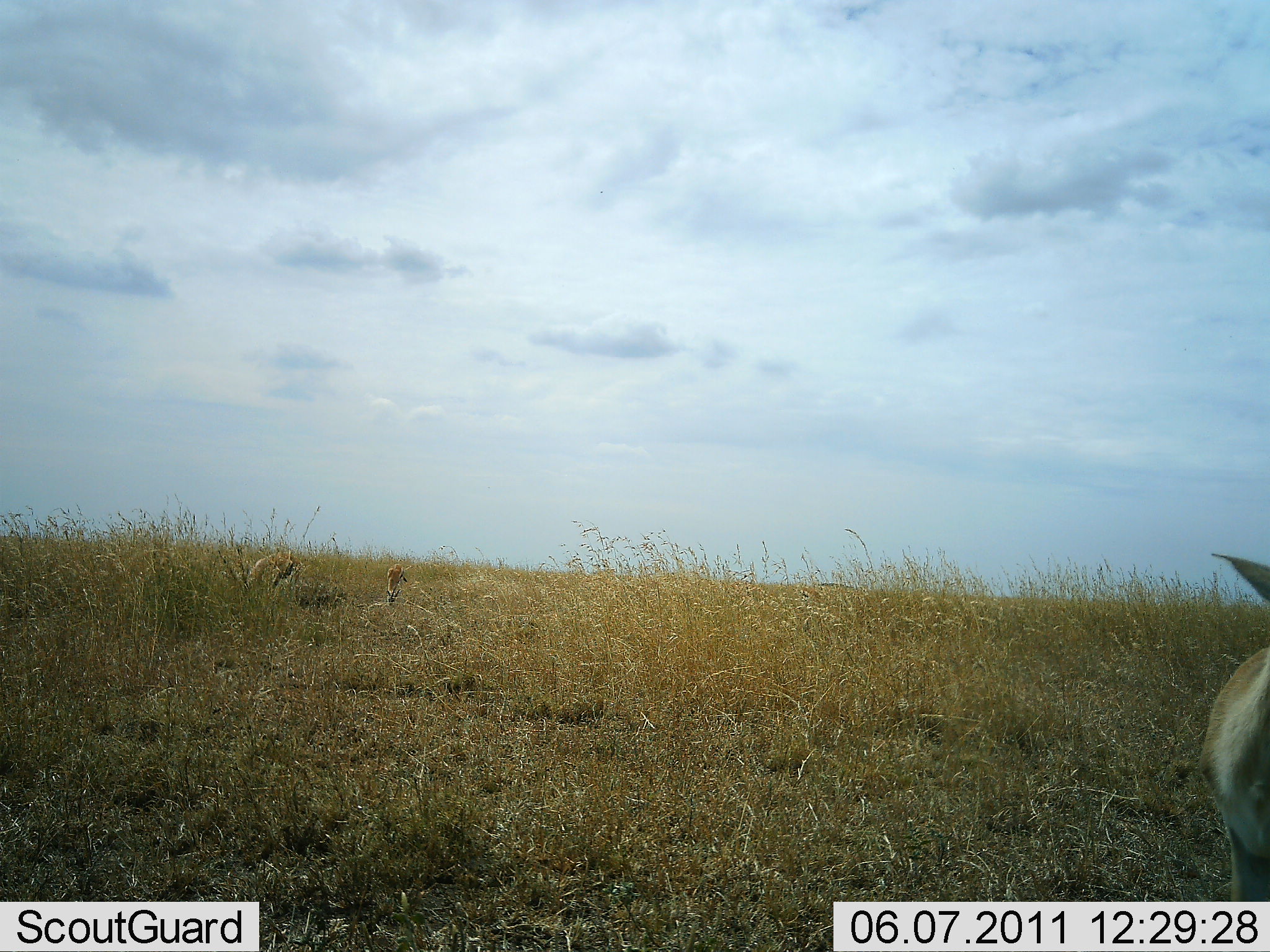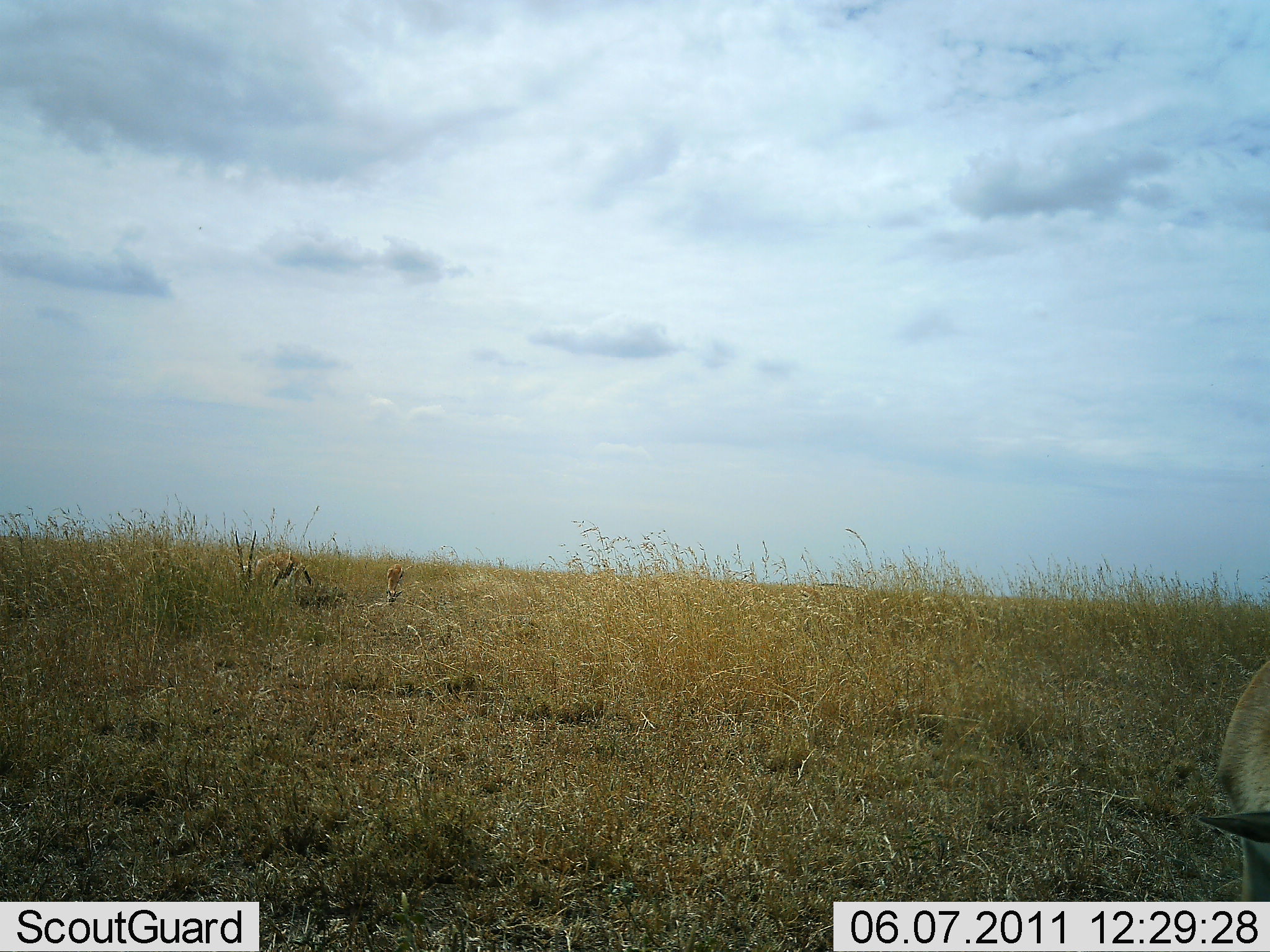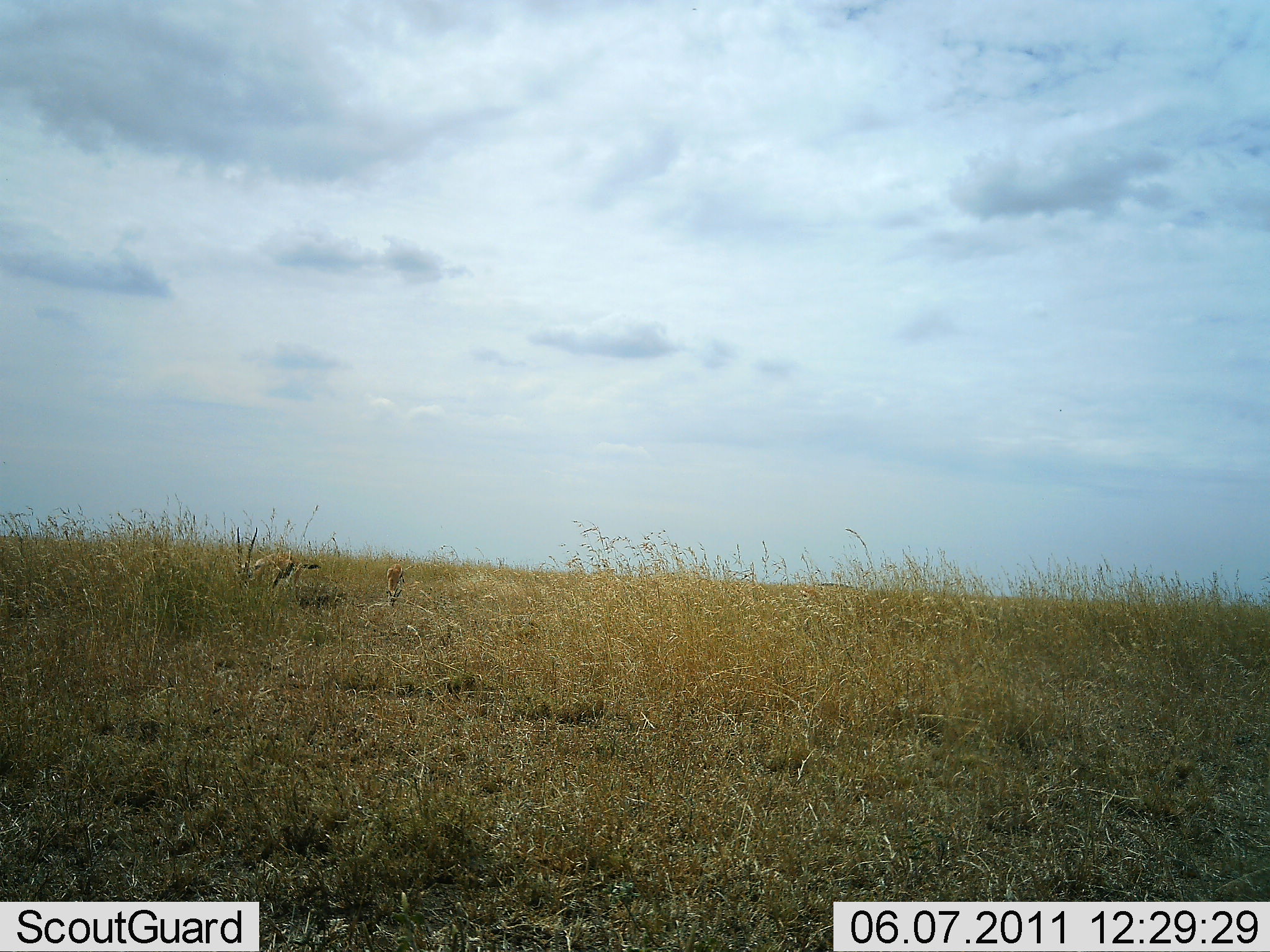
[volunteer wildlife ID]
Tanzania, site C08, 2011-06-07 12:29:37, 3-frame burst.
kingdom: Animalia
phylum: Chordata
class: Mammalia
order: Artiodactyla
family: Bovidae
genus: Eudorcas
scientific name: Eudorcas thomsonii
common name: thomson's gazelle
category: gazellethomsons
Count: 3.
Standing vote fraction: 18%.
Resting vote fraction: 18%.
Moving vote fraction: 0%.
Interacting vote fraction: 0%.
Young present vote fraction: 9%.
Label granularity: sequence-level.